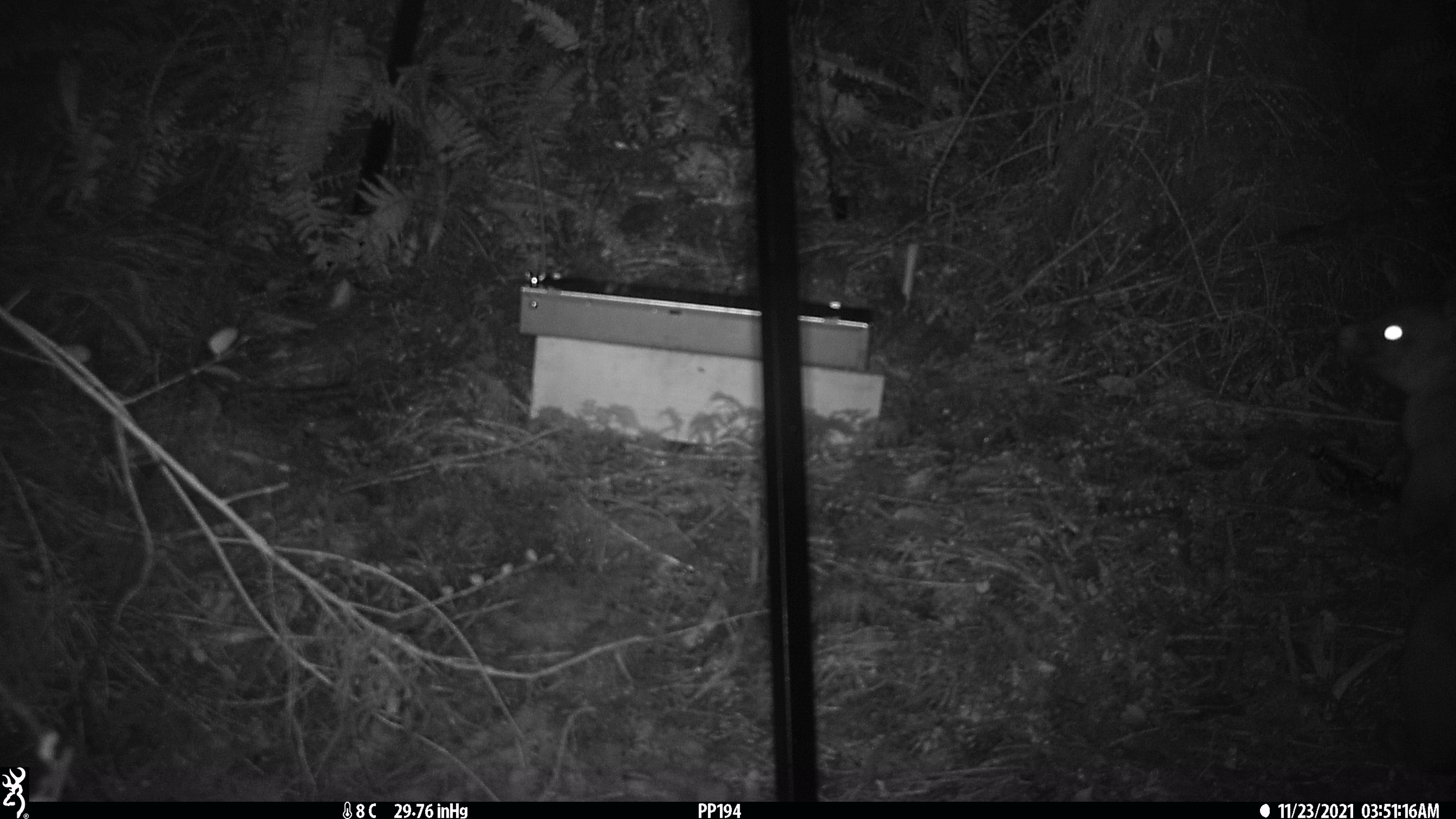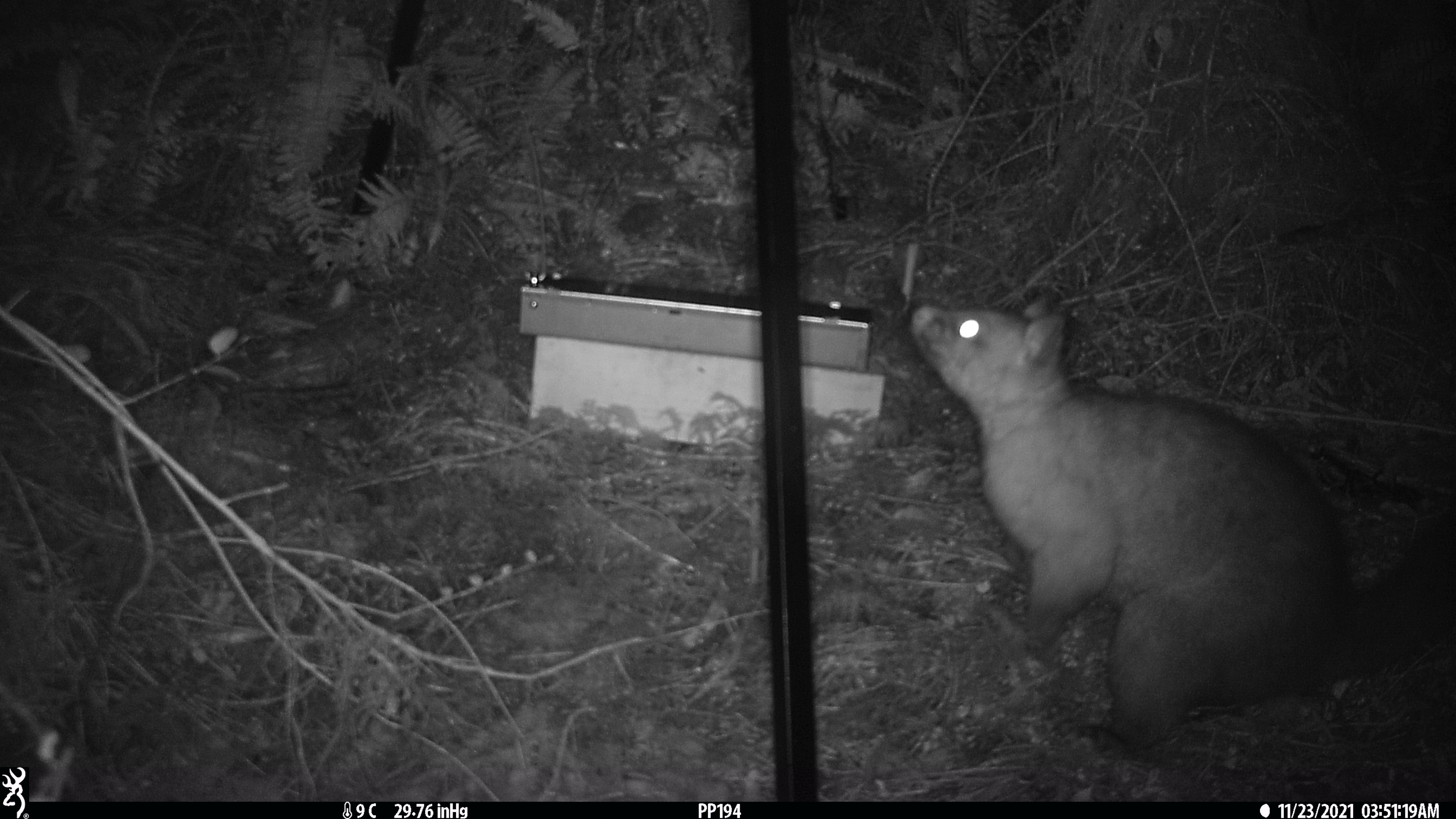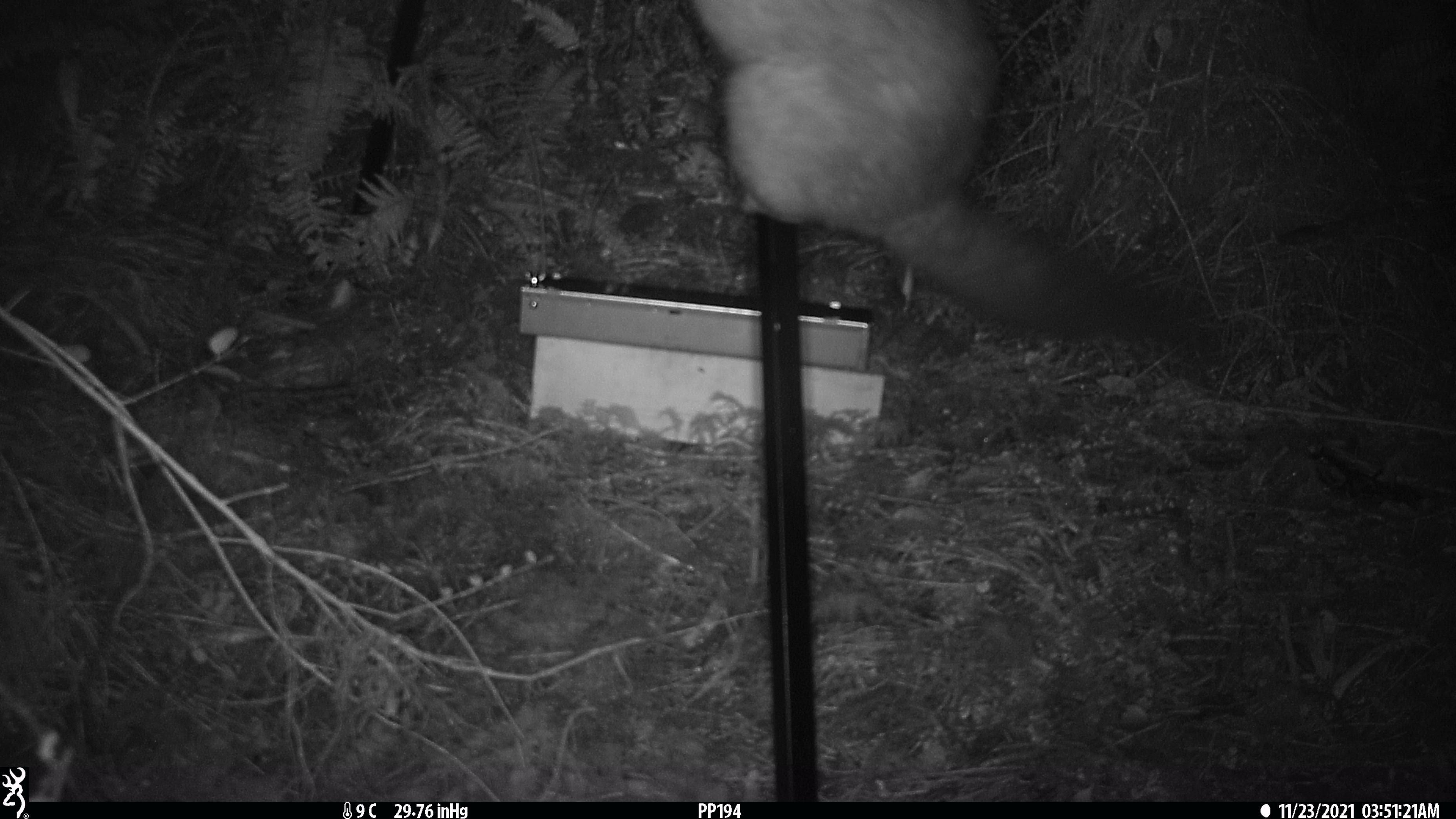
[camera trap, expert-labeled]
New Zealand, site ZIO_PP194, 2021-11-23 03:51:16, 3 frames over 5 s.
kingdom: Animalia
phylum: Chordata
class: Mammalia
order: Diprotodontia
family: Phalangeridae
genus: Trichosurus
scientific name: Trichosurus vulpecula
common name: common brushtail possum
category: possum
Possum (common brushtail possum) (Trichosurus vulpecula).